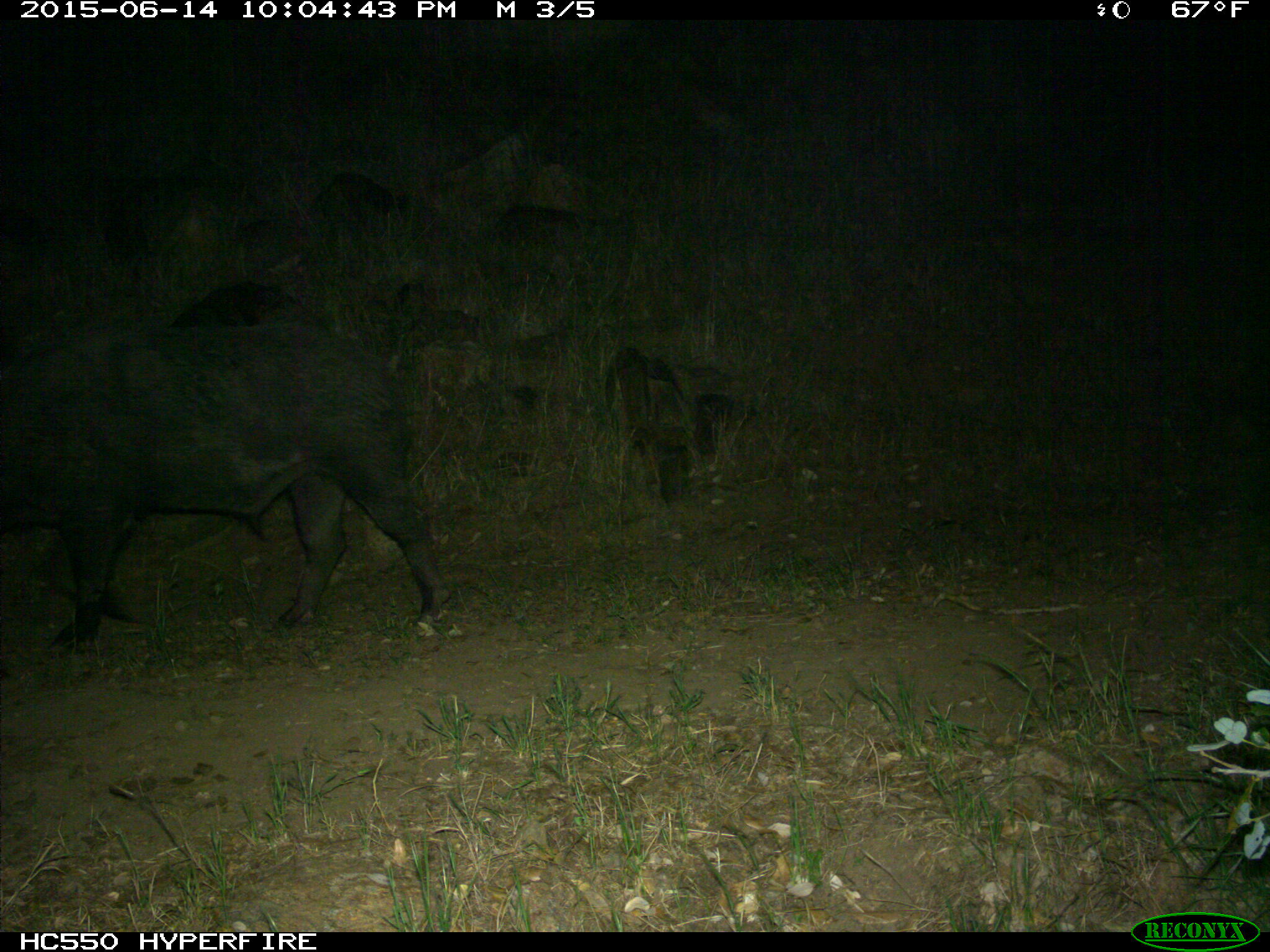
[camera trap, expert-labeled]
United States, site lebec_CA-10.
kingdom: Animalia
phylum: Chordata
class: Mammalia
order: Artiodactyla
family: Suidae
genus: Sus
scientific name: Sus scrofa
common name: wild boar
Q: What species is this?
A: Sus scrofa (wild boar).